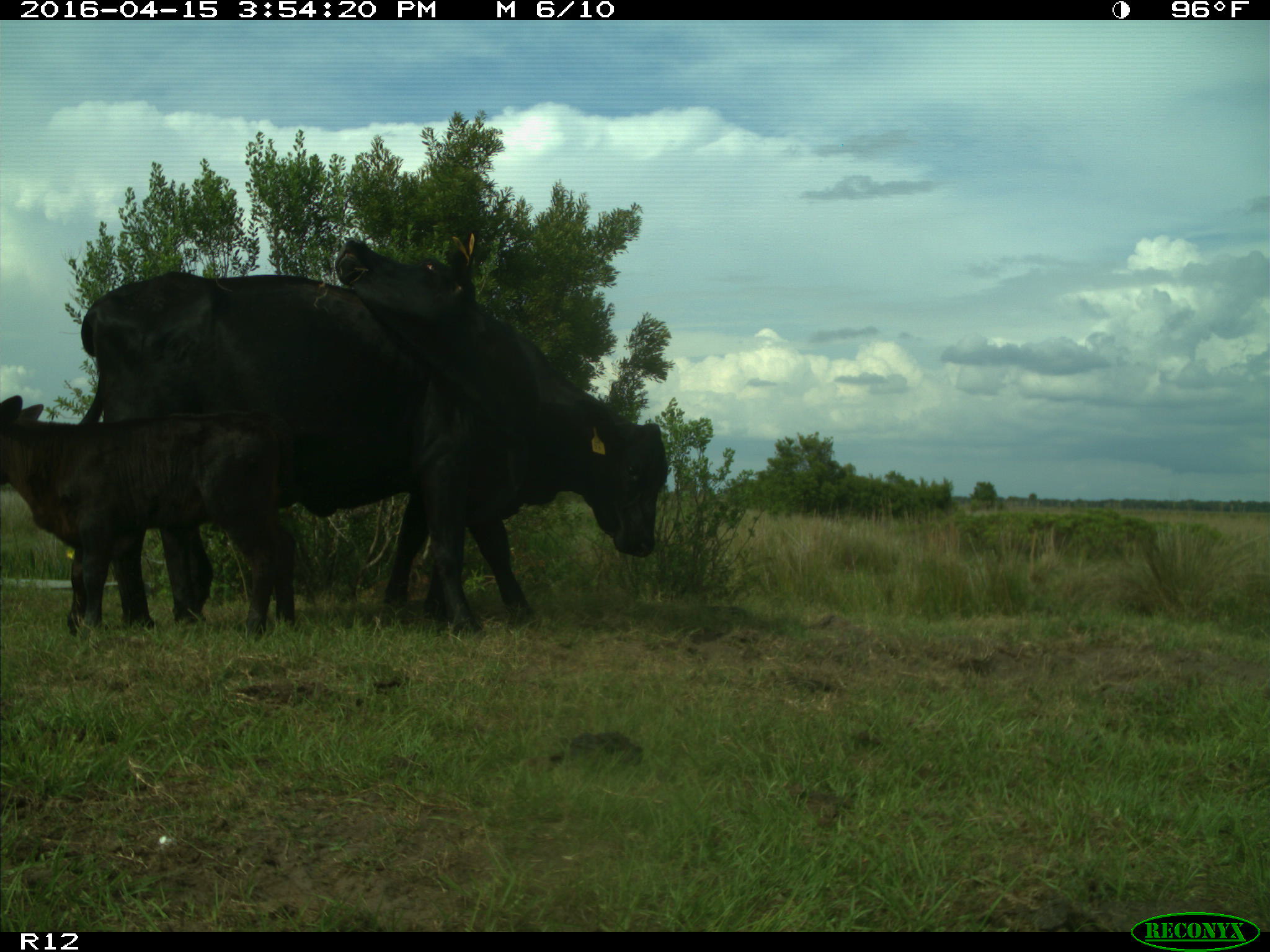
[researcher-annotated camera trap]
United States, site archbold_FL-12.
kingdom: Animalia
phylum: Chordata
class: Mammalia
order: Artiodactyla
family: Bovidae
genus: Bos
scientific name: Bos taurus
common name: domestic cow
Bos taurus (domestic cow).